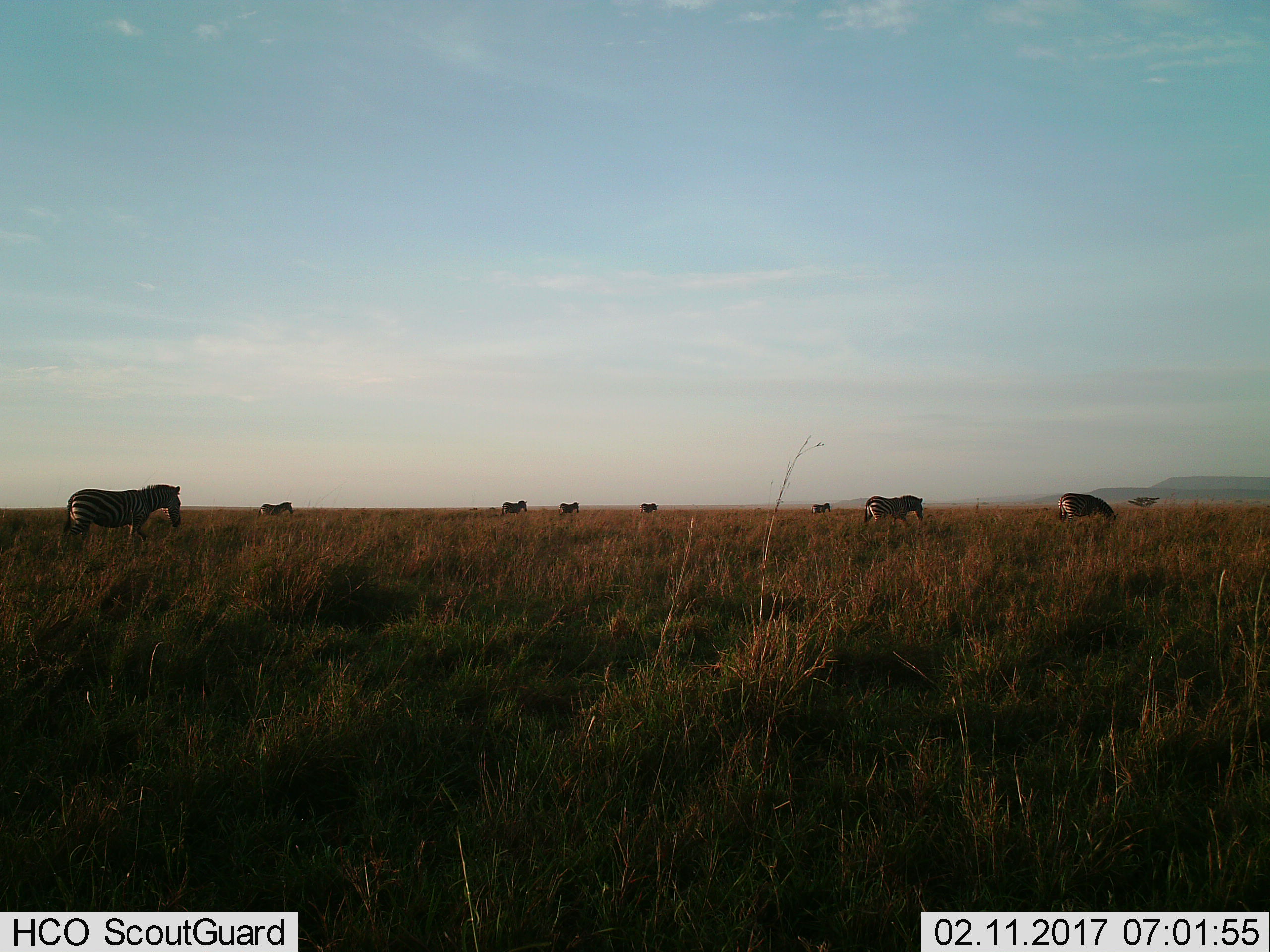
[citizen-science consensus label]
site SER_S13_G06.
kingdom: Animalia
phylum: Chordata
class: Mammalia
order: Perissodactyla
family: Equidae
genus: Equus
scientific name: Equus quagga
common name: plains zebra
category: zebraplains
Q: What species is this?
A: Zebraplains (plains zebra) (Equus quagga).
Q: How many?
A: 8.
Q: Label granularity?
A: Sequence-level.